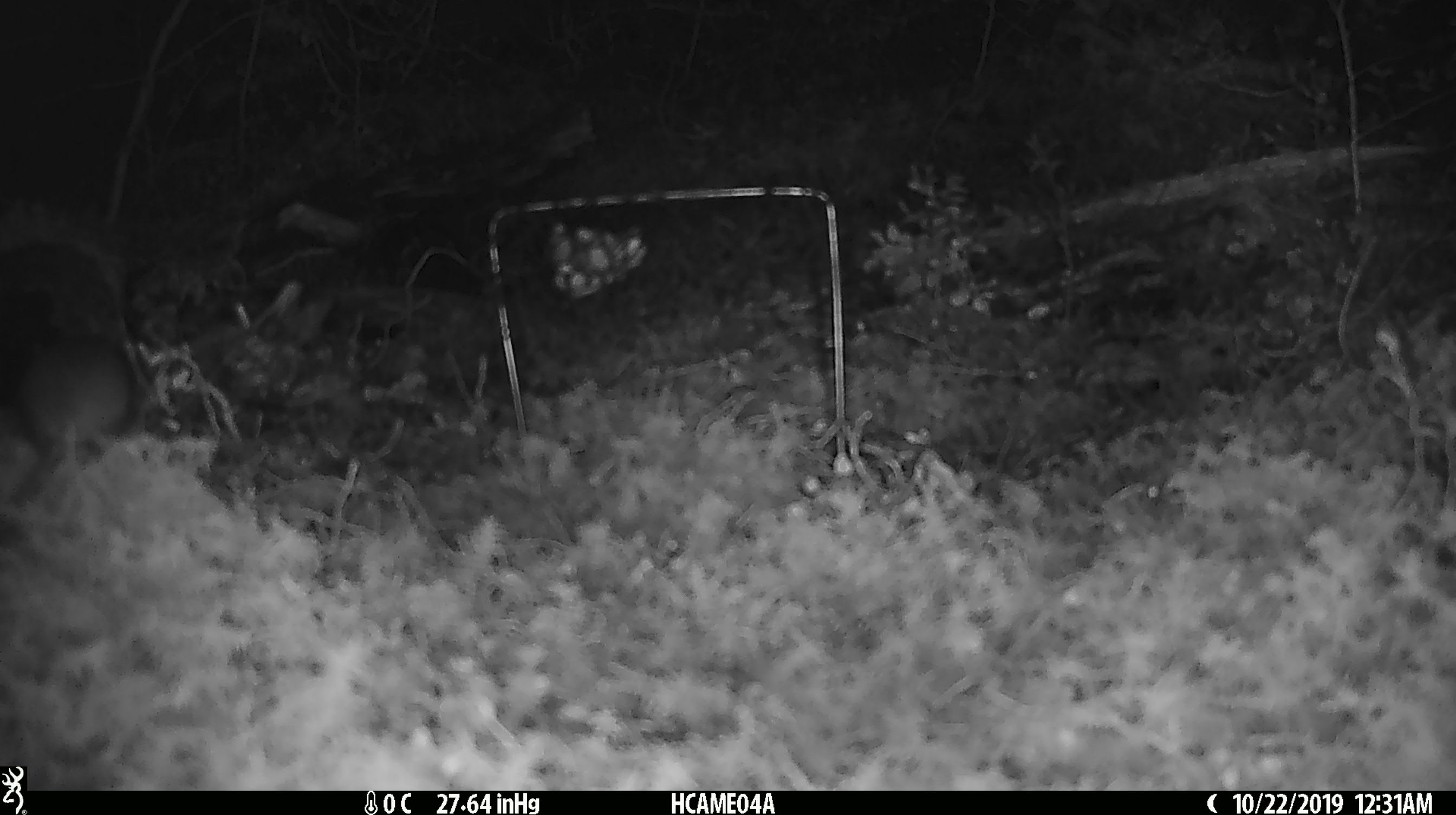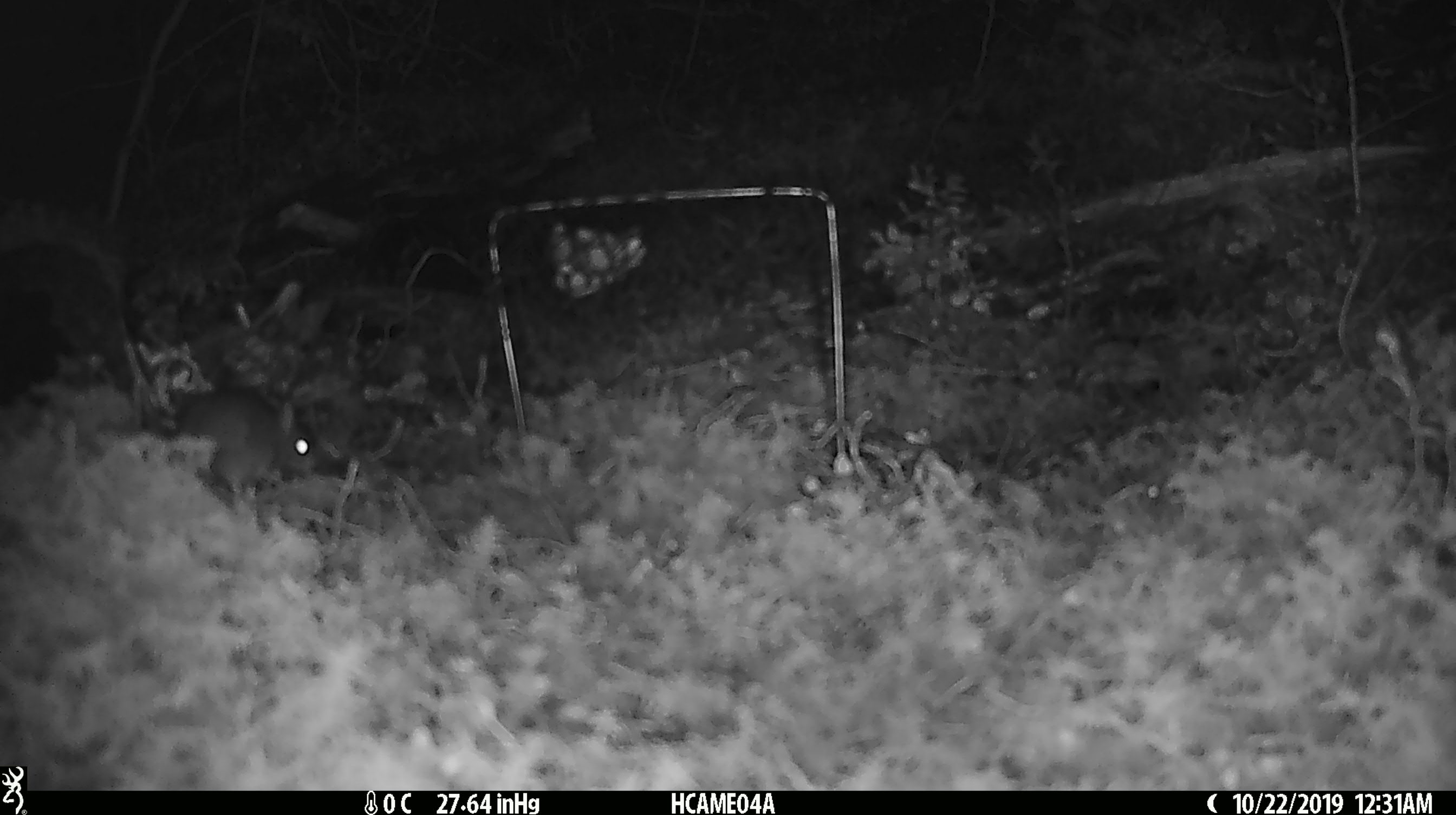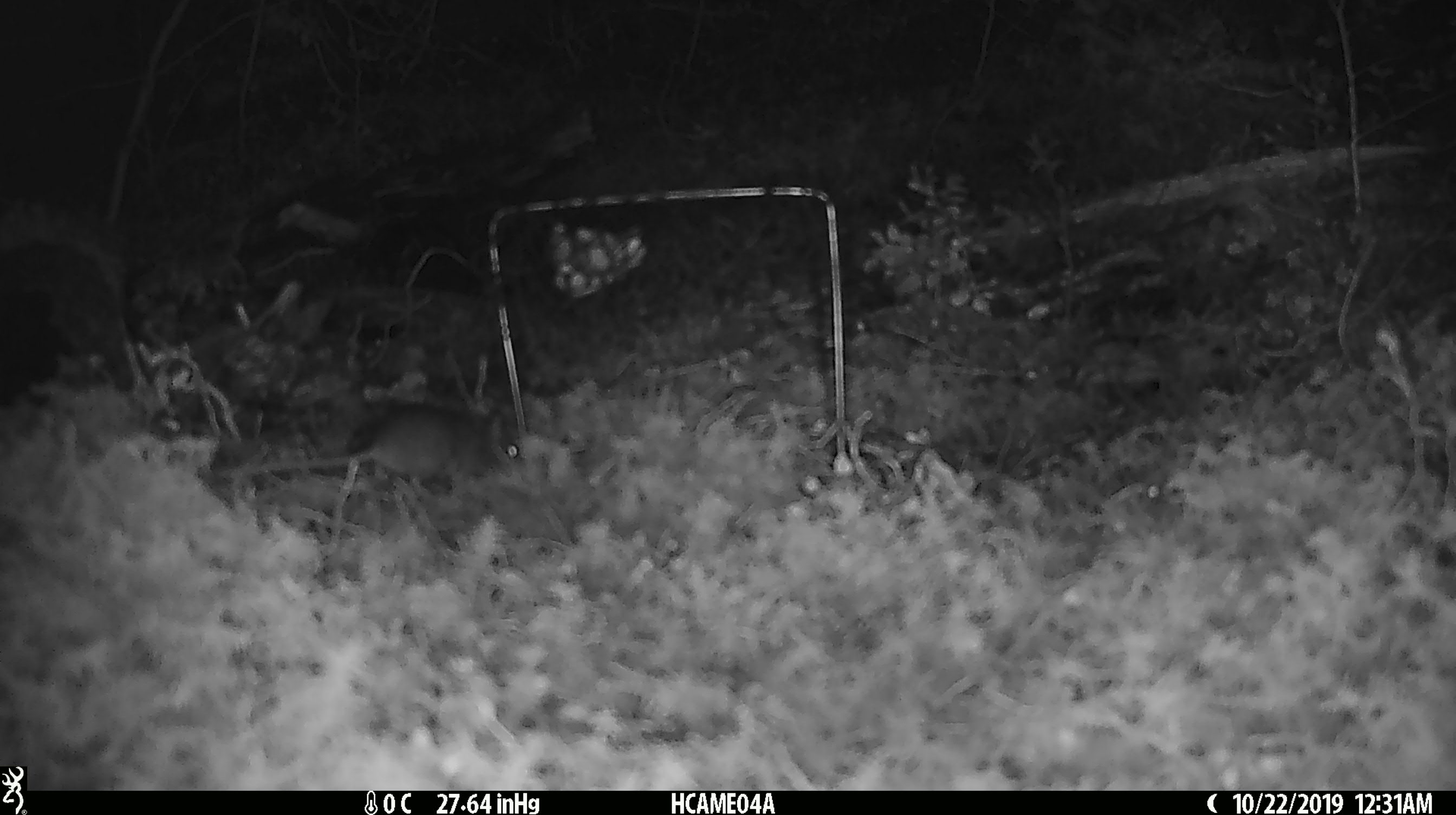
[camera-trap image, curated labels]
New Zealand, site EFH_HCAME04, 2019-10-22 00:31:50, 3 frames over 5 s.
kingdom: Animalia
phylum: Chordata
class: Mammalia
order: Rodentia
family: Muridae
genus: Mus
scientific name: Mus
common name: mouse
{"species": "mouse (Mus)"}